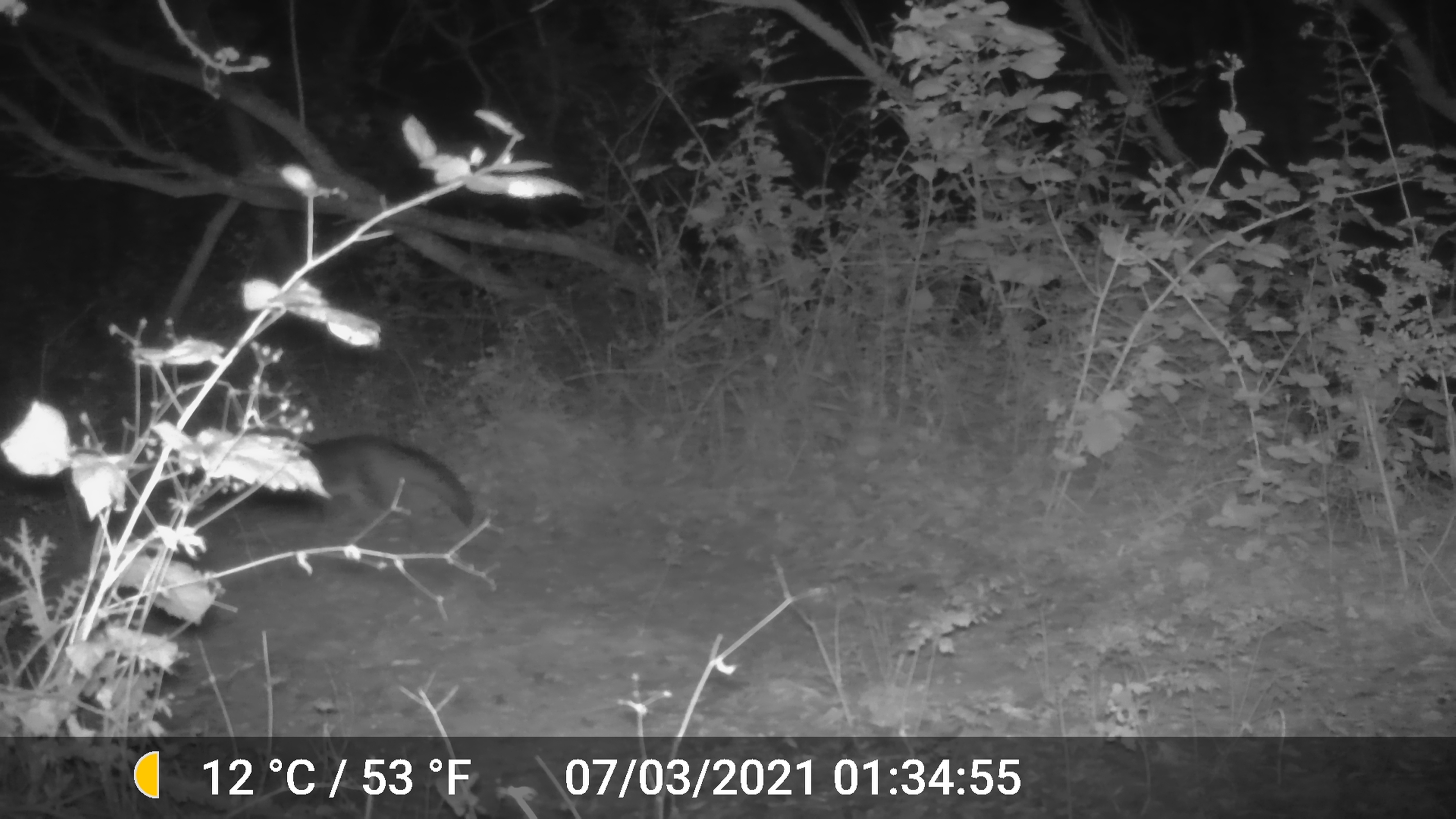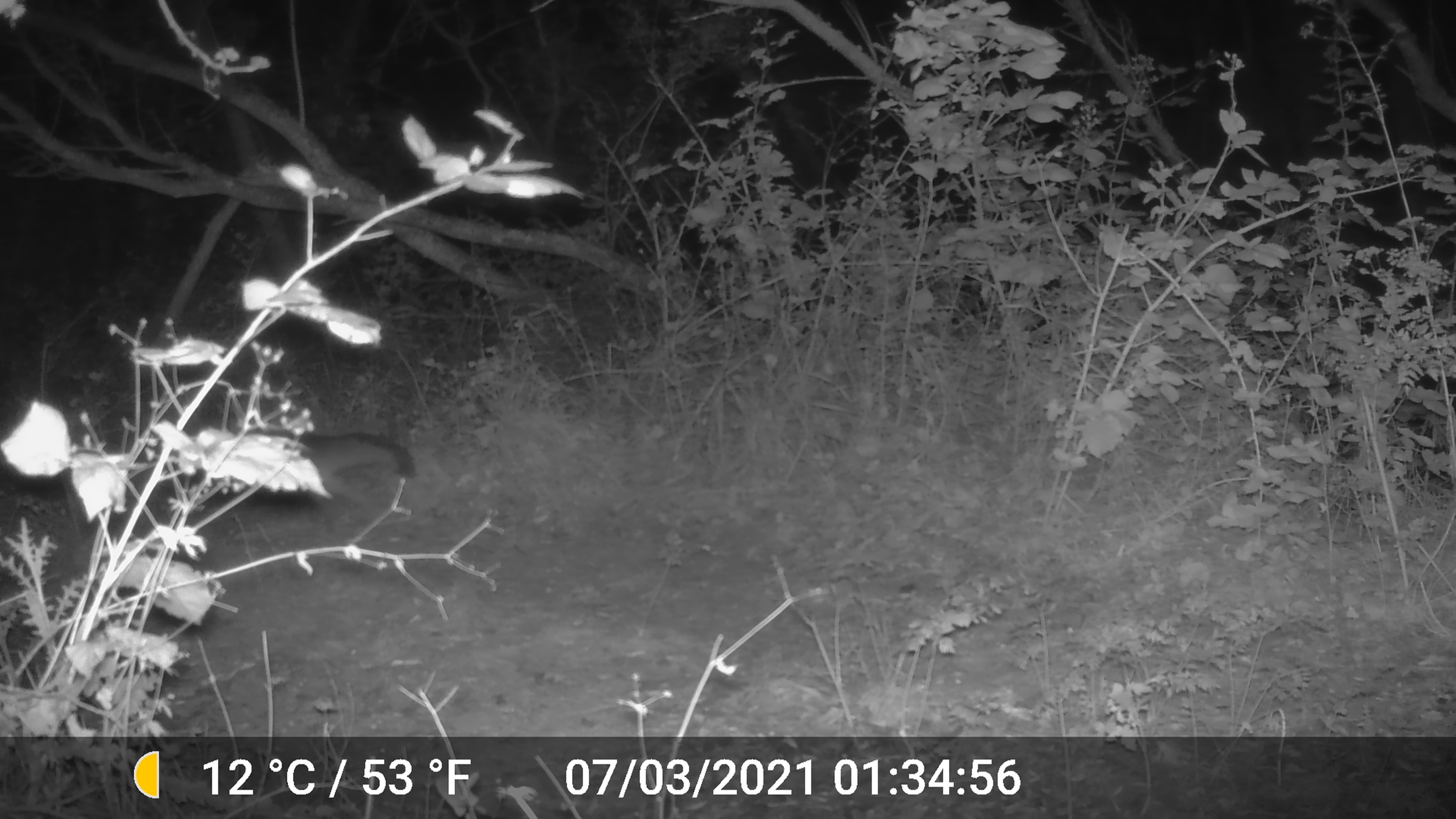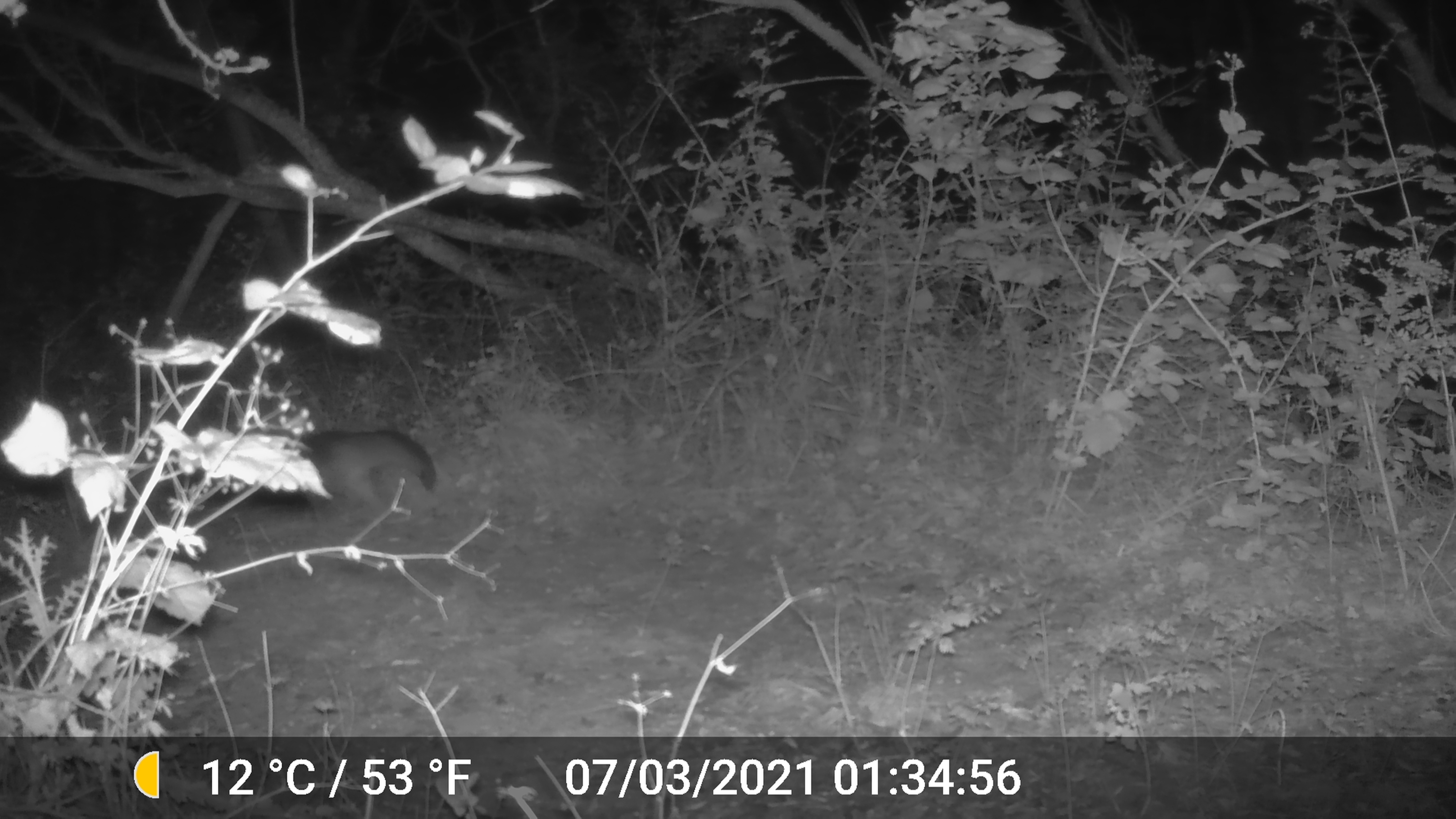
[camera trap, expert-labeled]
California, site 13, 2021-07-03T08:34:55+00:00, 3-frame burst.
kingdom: Animalia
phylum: Chordata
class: Mammalia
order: Carnivora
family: Canidae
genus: Urocyon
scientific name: Urocyon cinereoargenteus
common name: gray fox